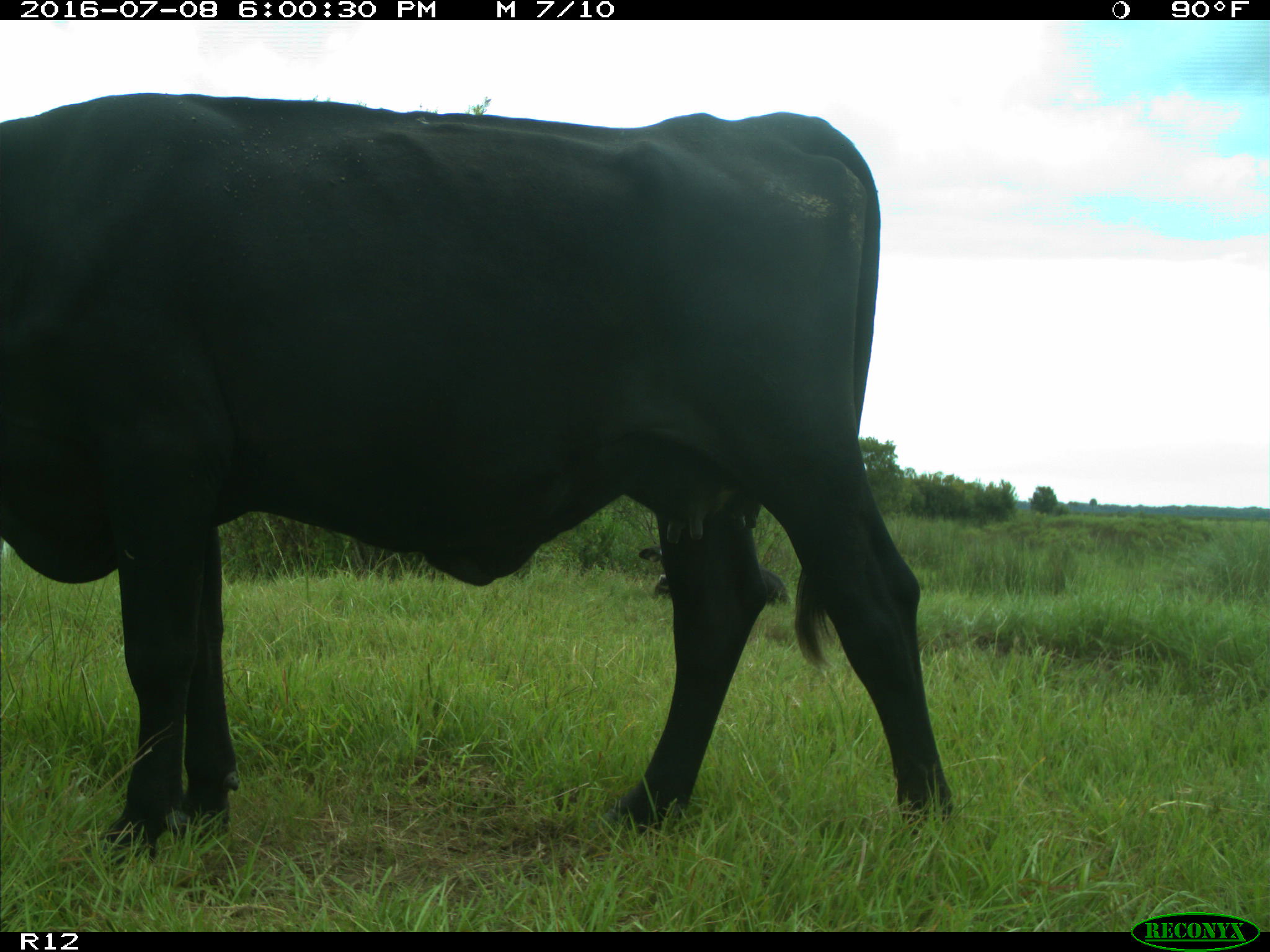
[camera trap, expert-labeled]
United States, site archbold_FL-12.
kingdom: Animalia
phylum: Chordata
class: Mammalia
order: Artiodactyla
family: Bovidae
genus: Bos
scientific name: Bos taurus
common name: domestic cow